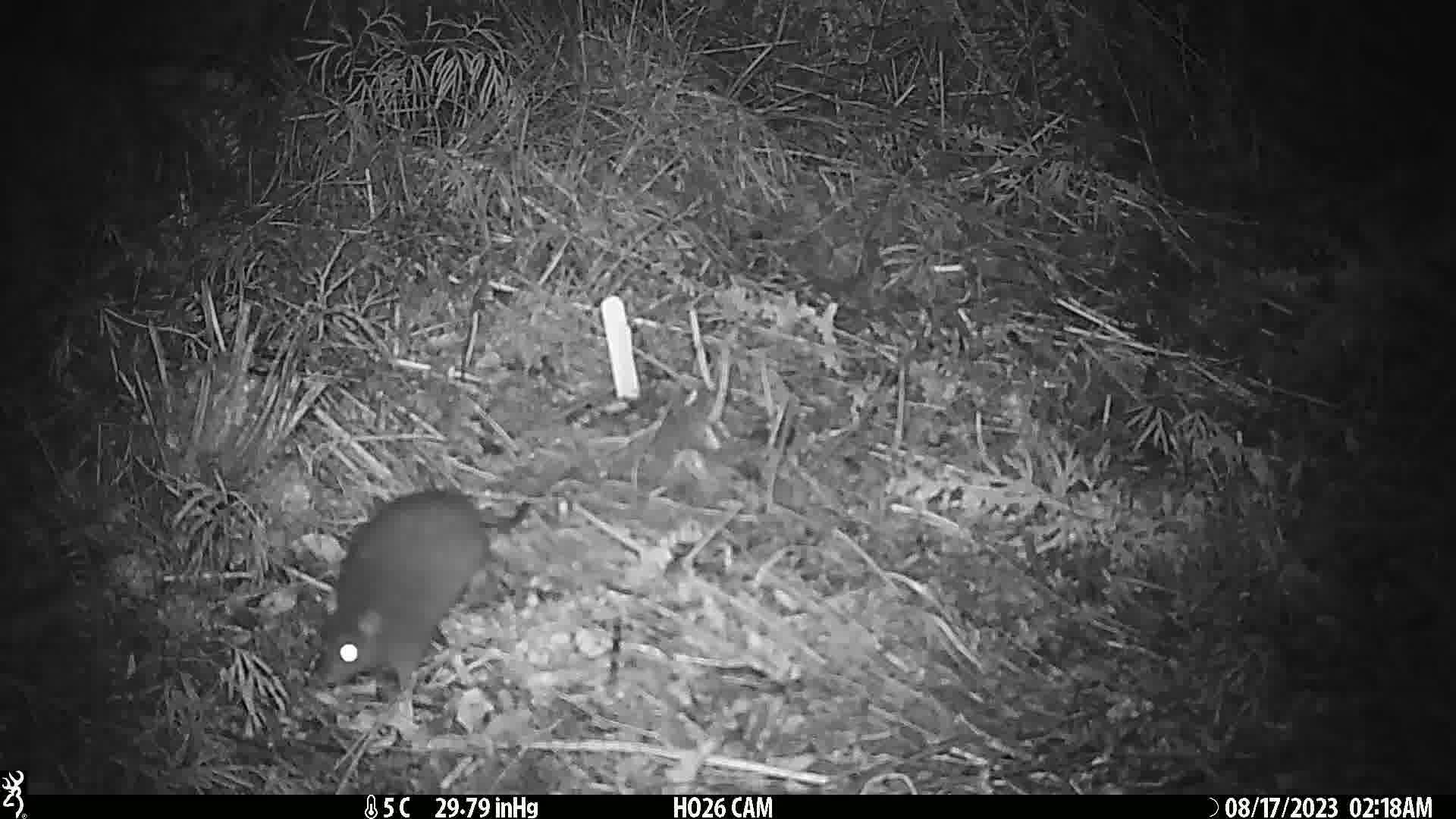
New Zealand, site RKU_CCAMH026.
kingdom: Animalia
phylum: Chordata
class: Mammalia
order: Rodentia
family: Muridae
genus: Rattus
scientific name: Rattus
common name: rat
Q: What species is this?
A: Rat (Rattus).